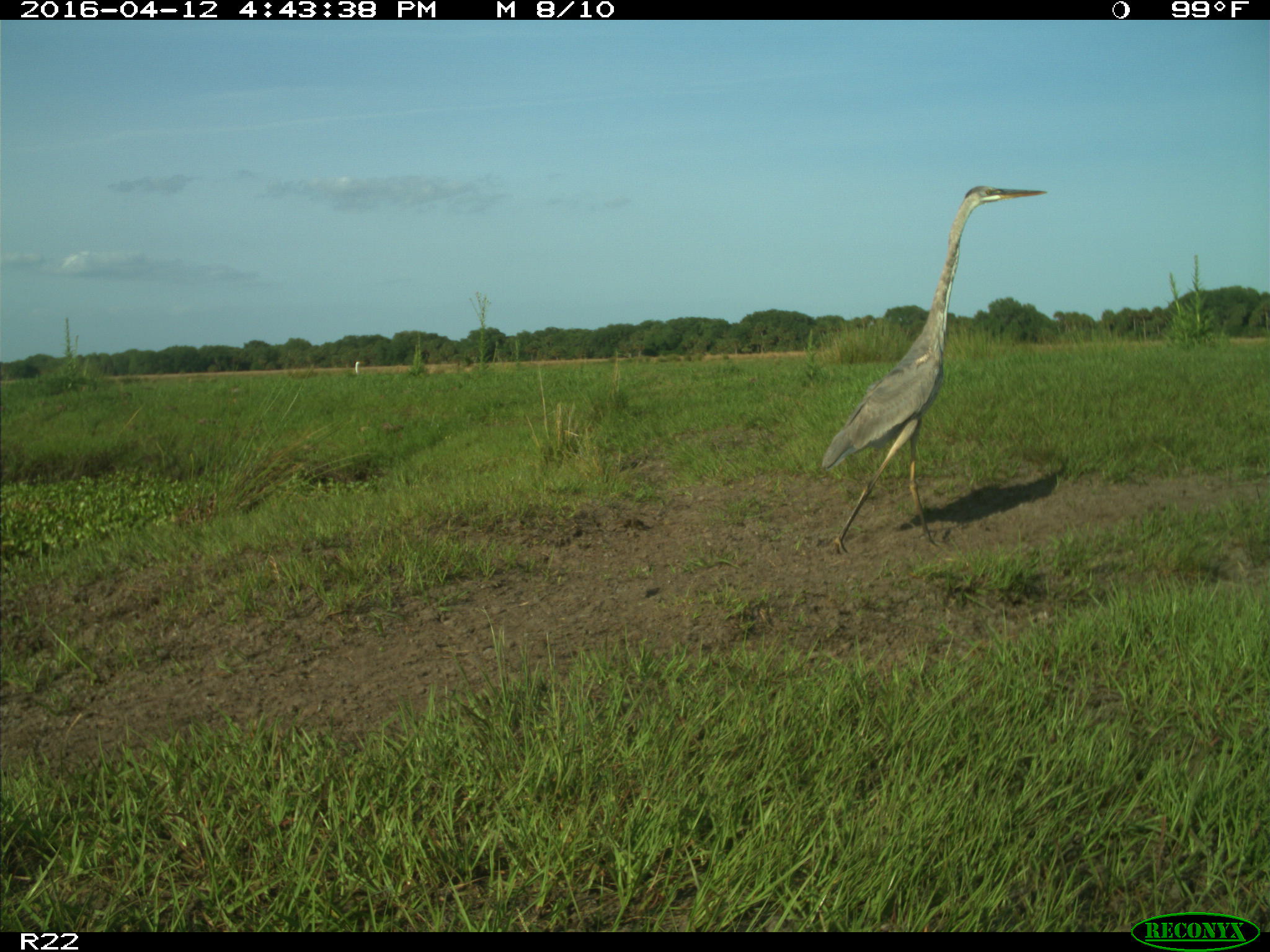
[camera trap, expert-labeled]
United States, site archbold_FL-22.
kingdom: Animalia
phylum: Chordata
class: Aves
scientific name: Aves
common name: birds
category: unidentified bird